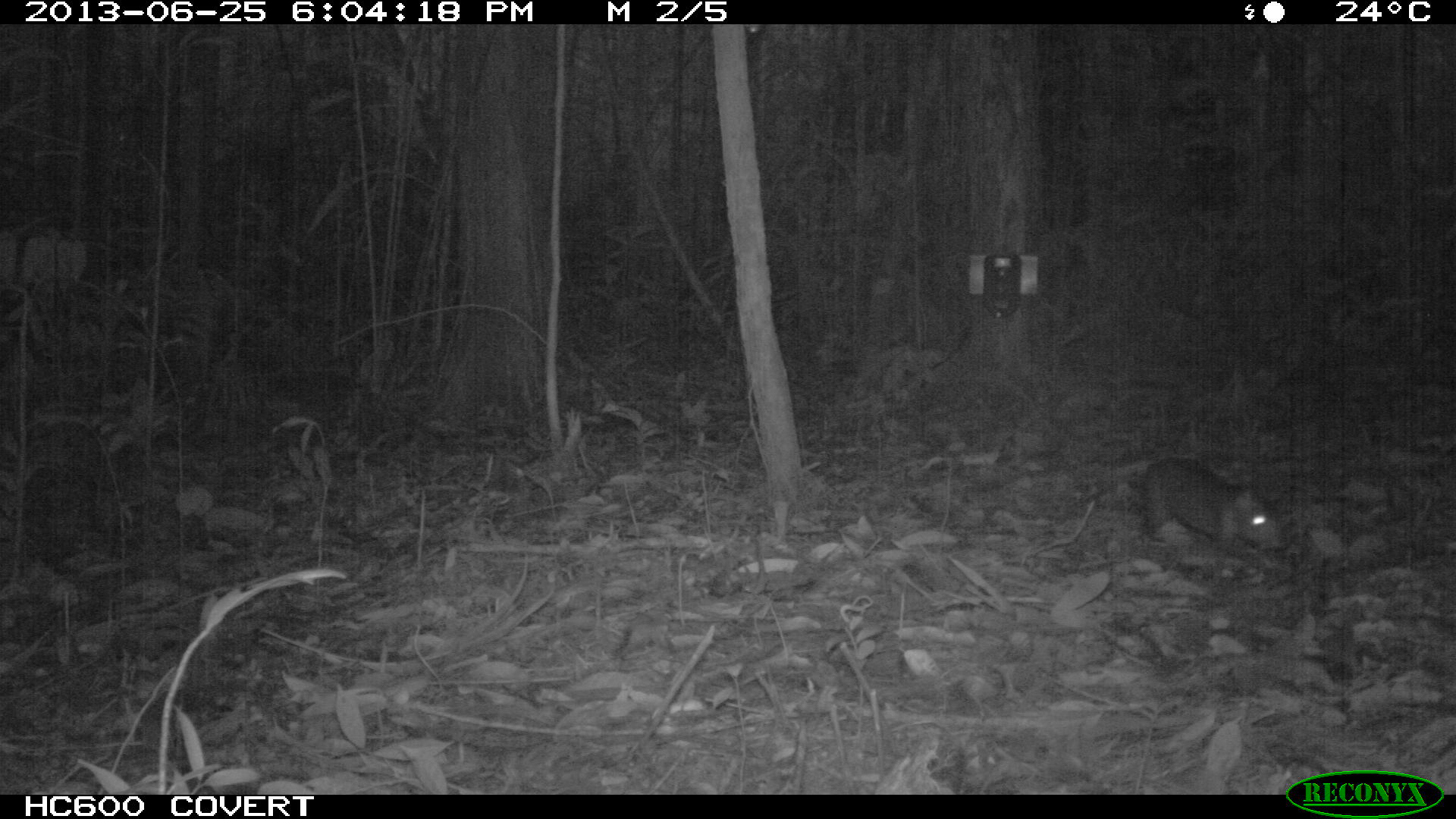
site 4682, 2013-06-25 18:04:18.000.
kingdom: Animalia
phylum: Chordata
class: Mammalia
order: Rodentia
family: Dasyproctidae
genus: Myoprocta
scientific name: Myoprocta pratti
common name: green acouchi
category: myoprocta pratii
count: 1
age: adult